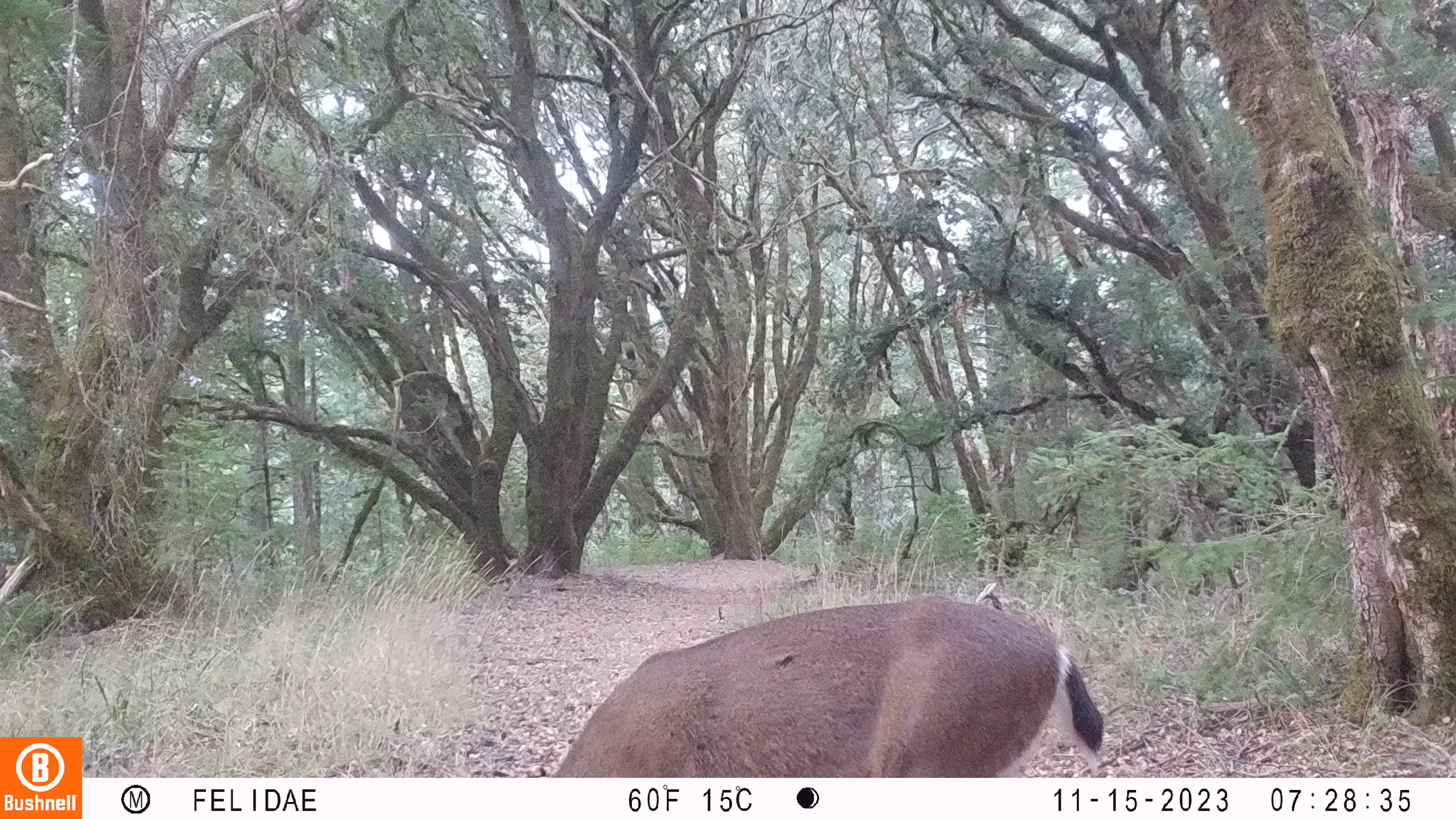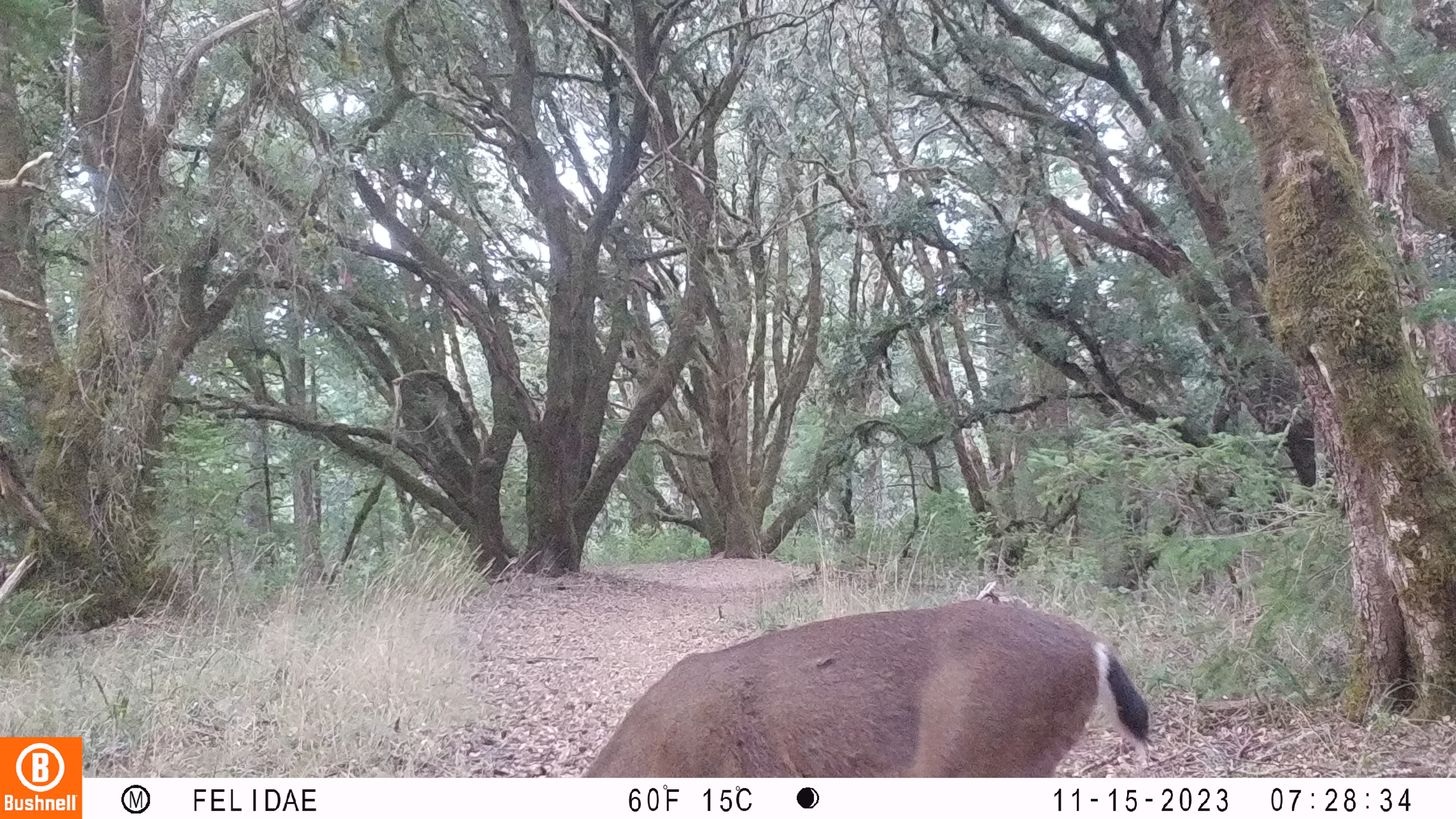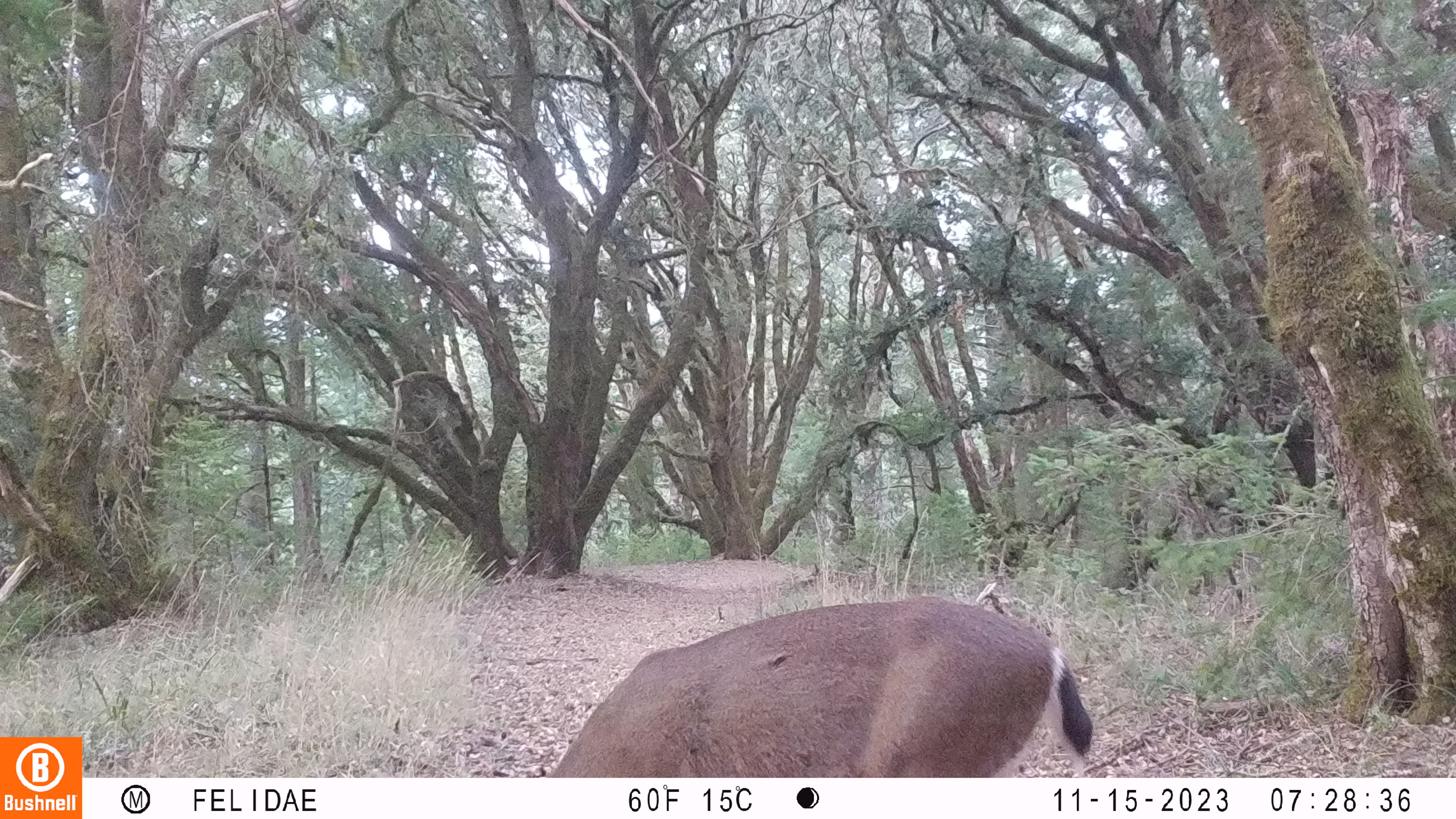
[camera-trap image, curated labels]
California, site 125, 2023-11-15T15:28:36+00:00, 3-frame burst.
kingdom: Animalia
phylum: Chordata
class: Mammalia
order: Artiodactyla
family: Cervidae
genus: Odocoileus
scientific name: Odocoileus hemionus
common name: mule deer